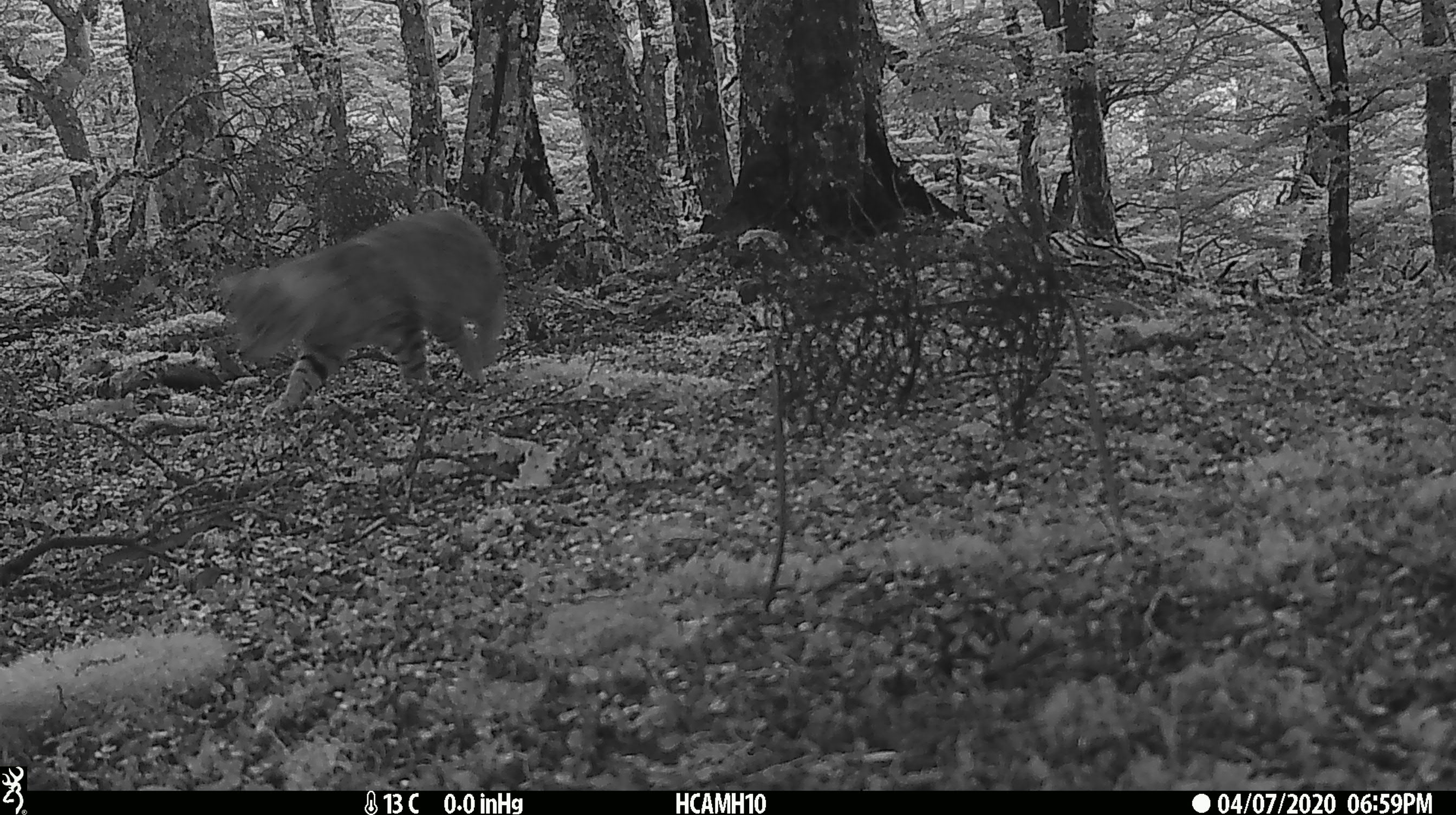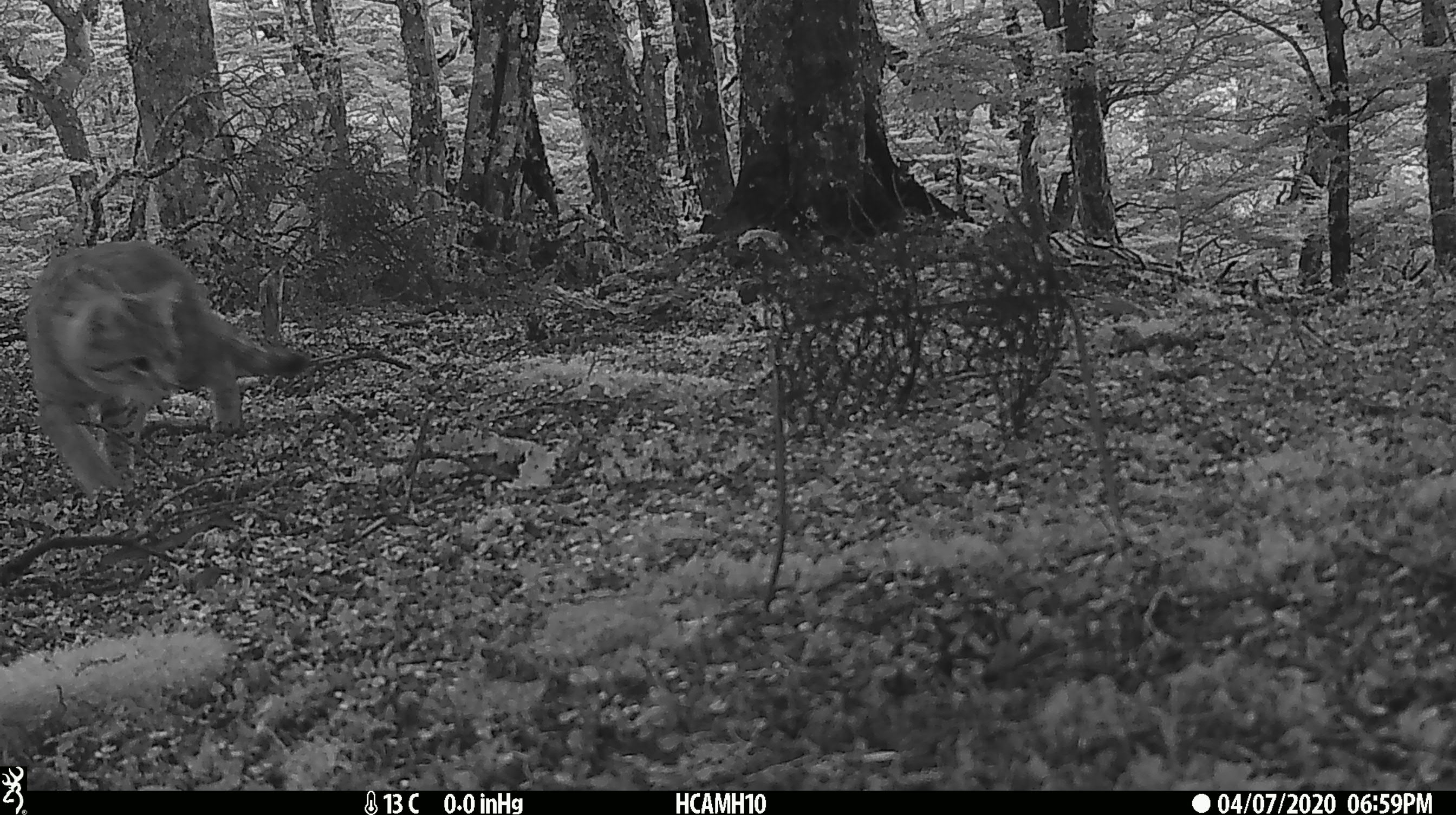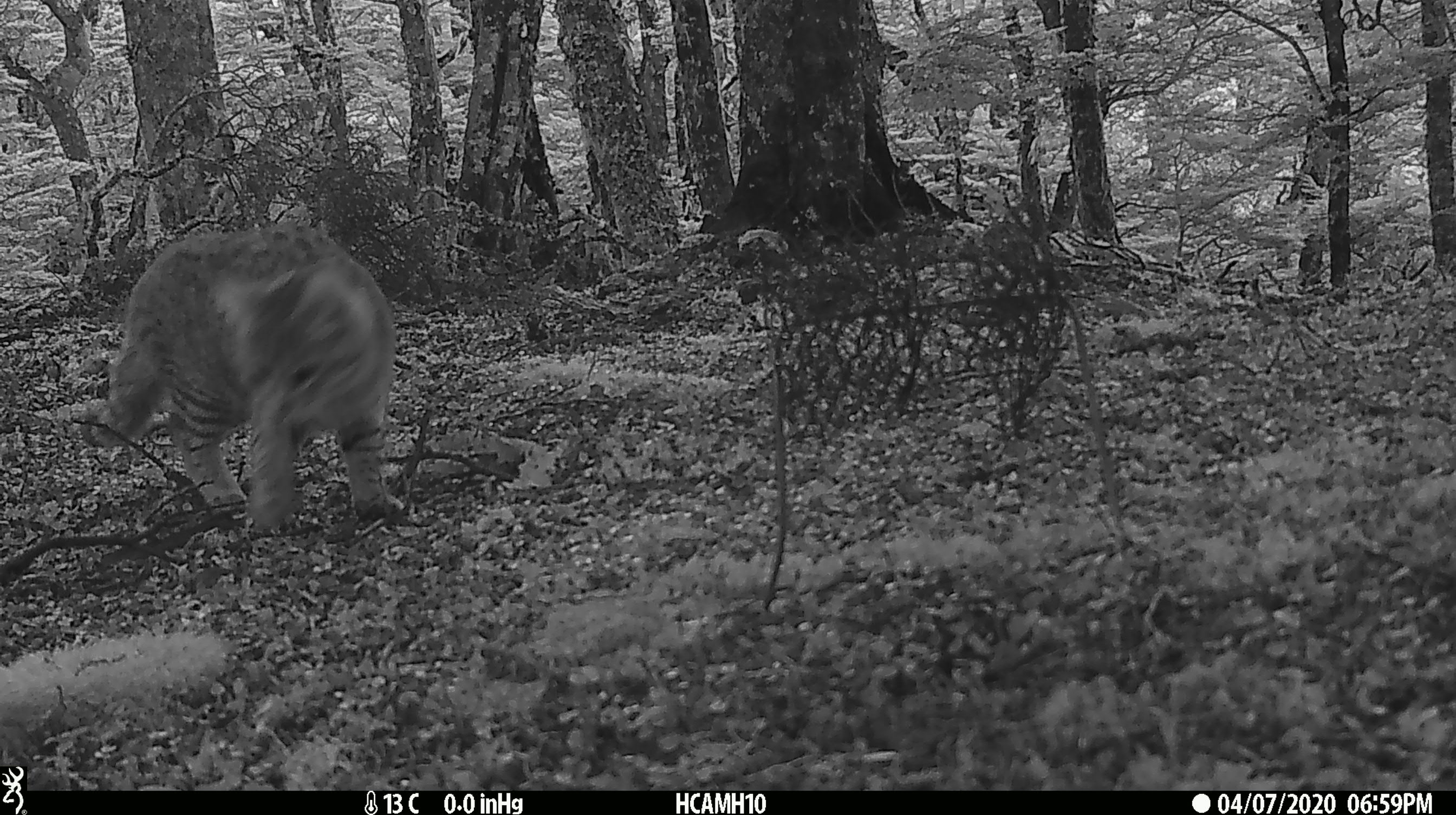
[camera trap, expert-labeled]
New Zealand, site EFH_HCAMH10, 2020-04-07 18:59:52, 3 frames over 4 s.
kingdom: Animalia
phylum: Chordata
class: Mammalia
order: Carnivora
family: Felidae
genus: Felis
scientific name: Felis catus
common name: domestic cat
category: cat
Cat (domestic cat) (Felis catus).